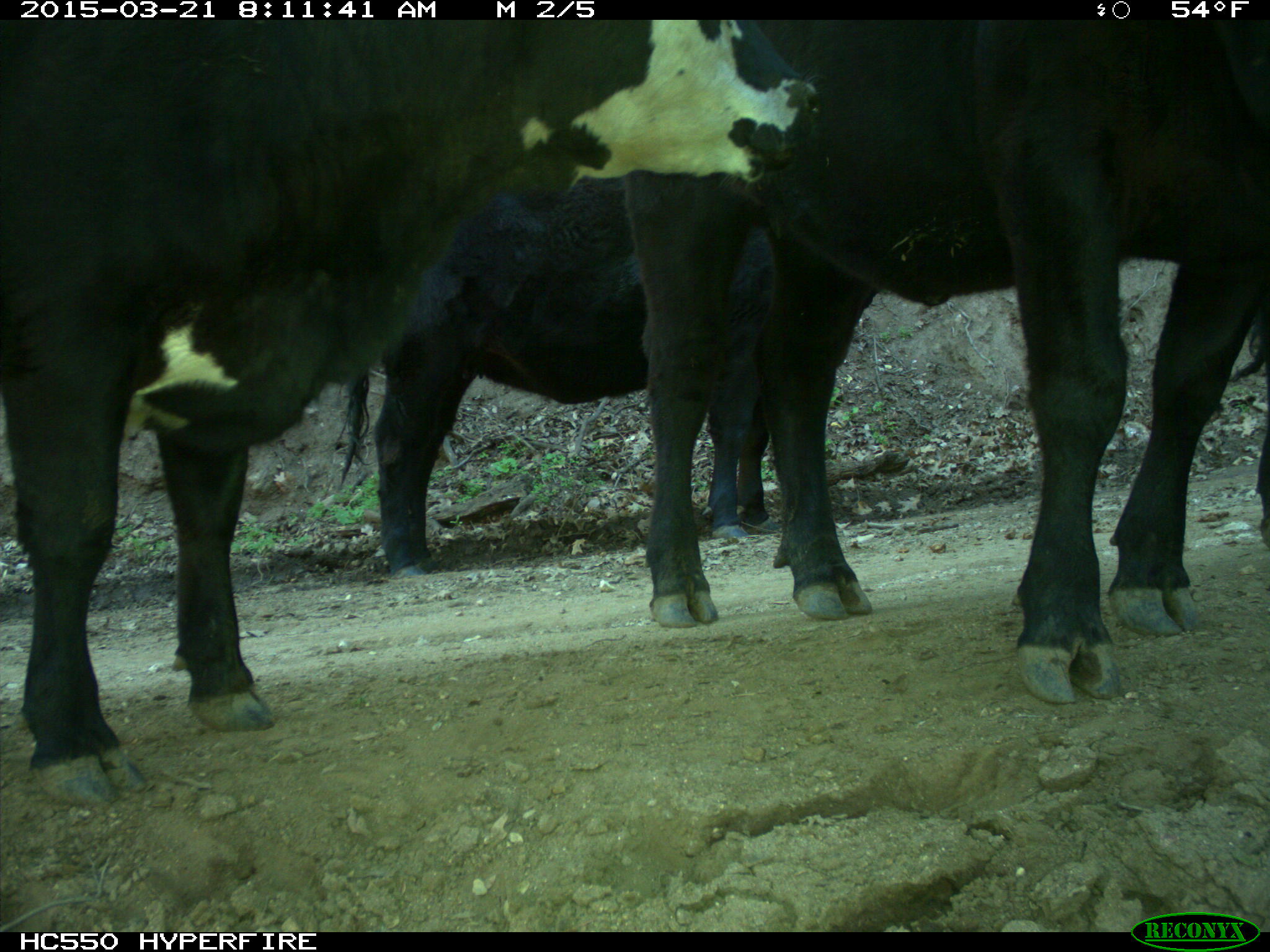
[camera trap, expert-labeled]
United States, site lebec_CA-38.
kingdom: Animalia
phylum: Chordata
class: Mammalia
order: Artiodactyla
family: Bovidae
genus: Bos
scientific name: Bos taurus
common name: domestic cow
Bos taurus (domestic cow).